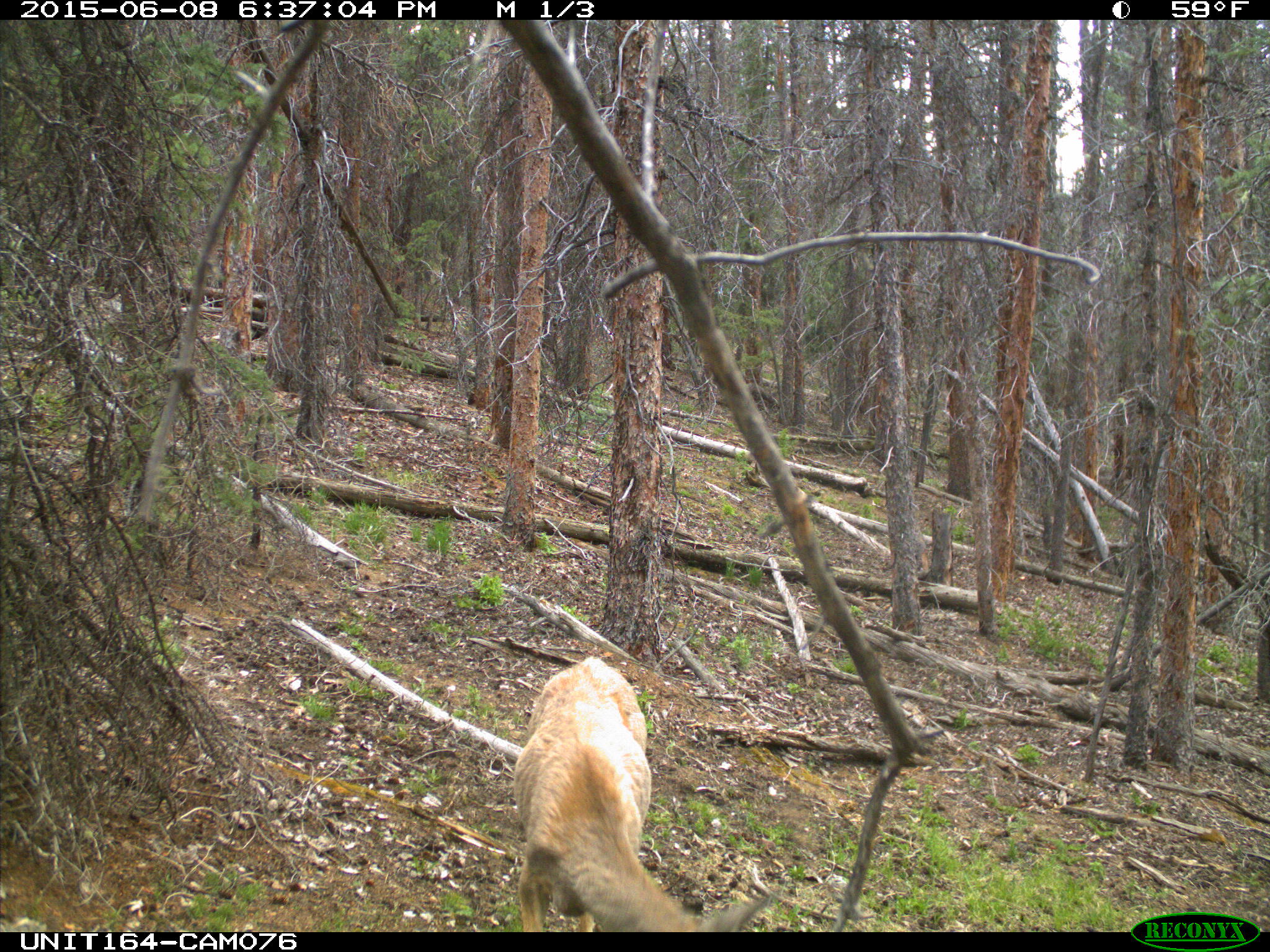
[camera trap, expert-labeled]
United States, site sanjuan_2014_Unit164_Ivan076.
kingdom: Animalia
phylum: Chordata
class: Mammalia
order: Artiodactyla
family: Cervidae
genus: Odocoileus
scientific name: Odocoileus hemionus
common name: mule deer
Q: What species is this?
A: Odocoileus hemionus (mule deer).